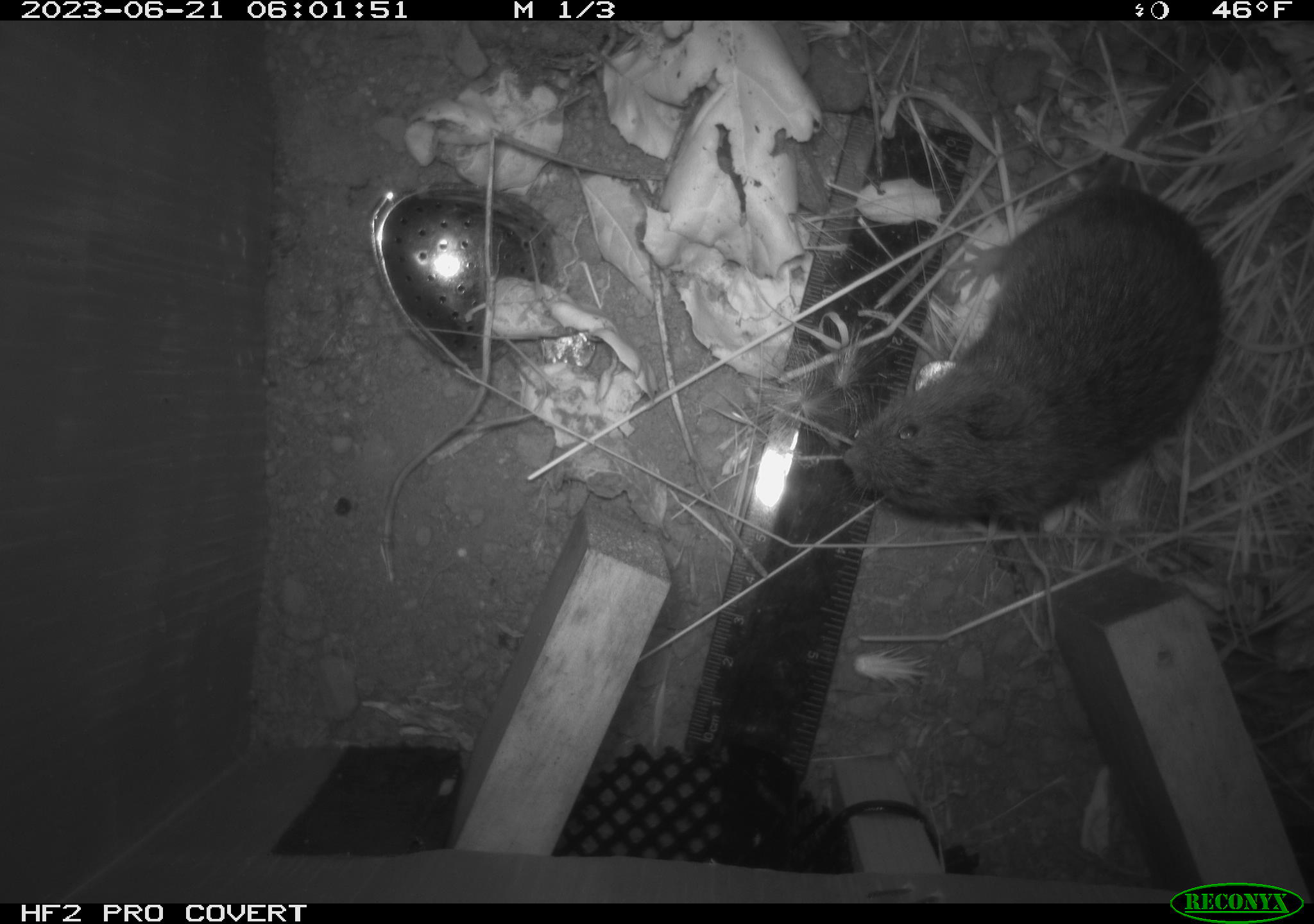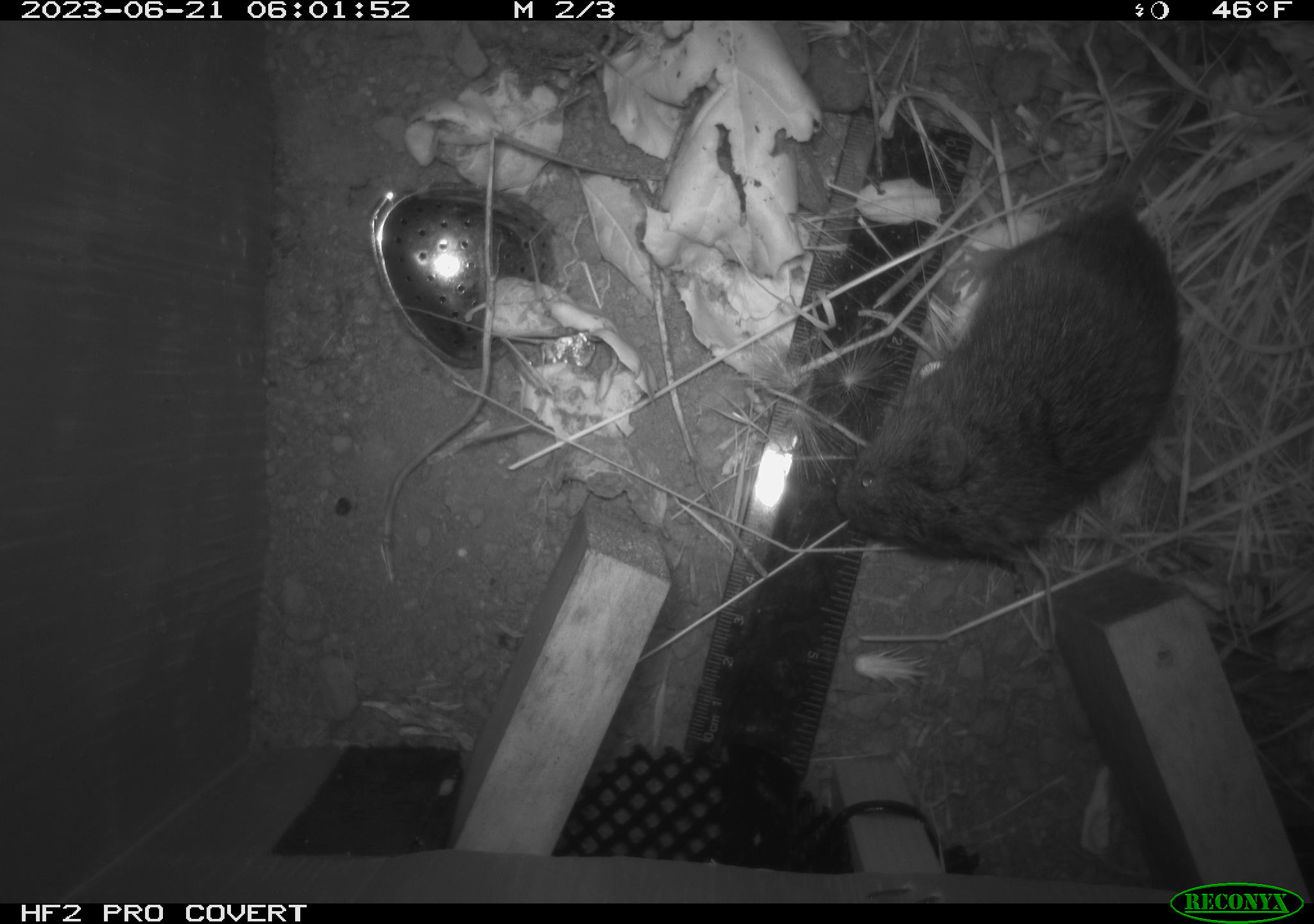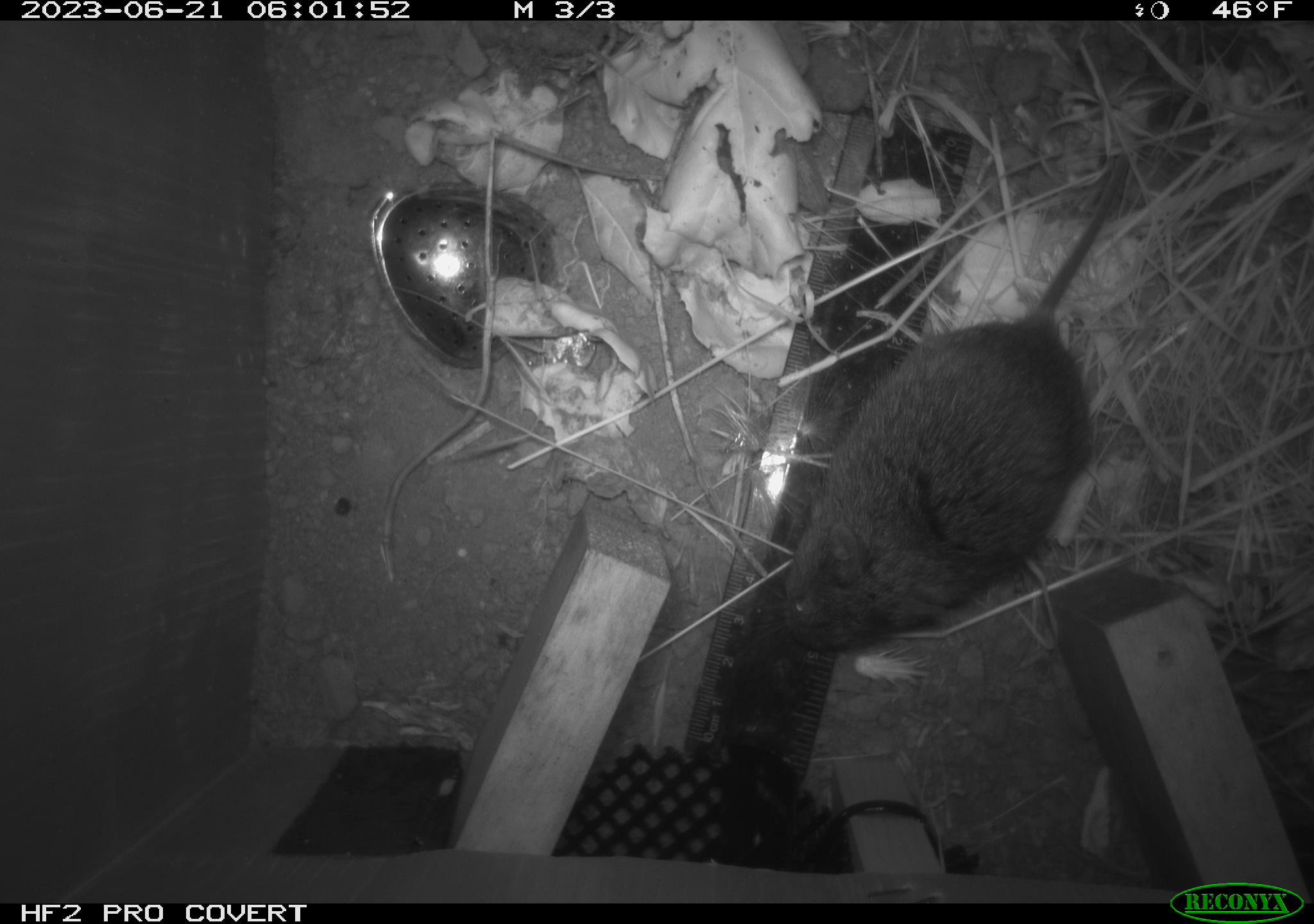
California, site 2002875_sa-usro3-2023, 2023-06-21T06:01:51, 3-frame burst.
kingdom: Animalia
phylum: Chordata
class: Mammalia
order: Rodentia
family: Cricetidae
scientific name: Arvicolinae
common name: voles, lemmings, and muskrats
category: arvicolinae subfamily